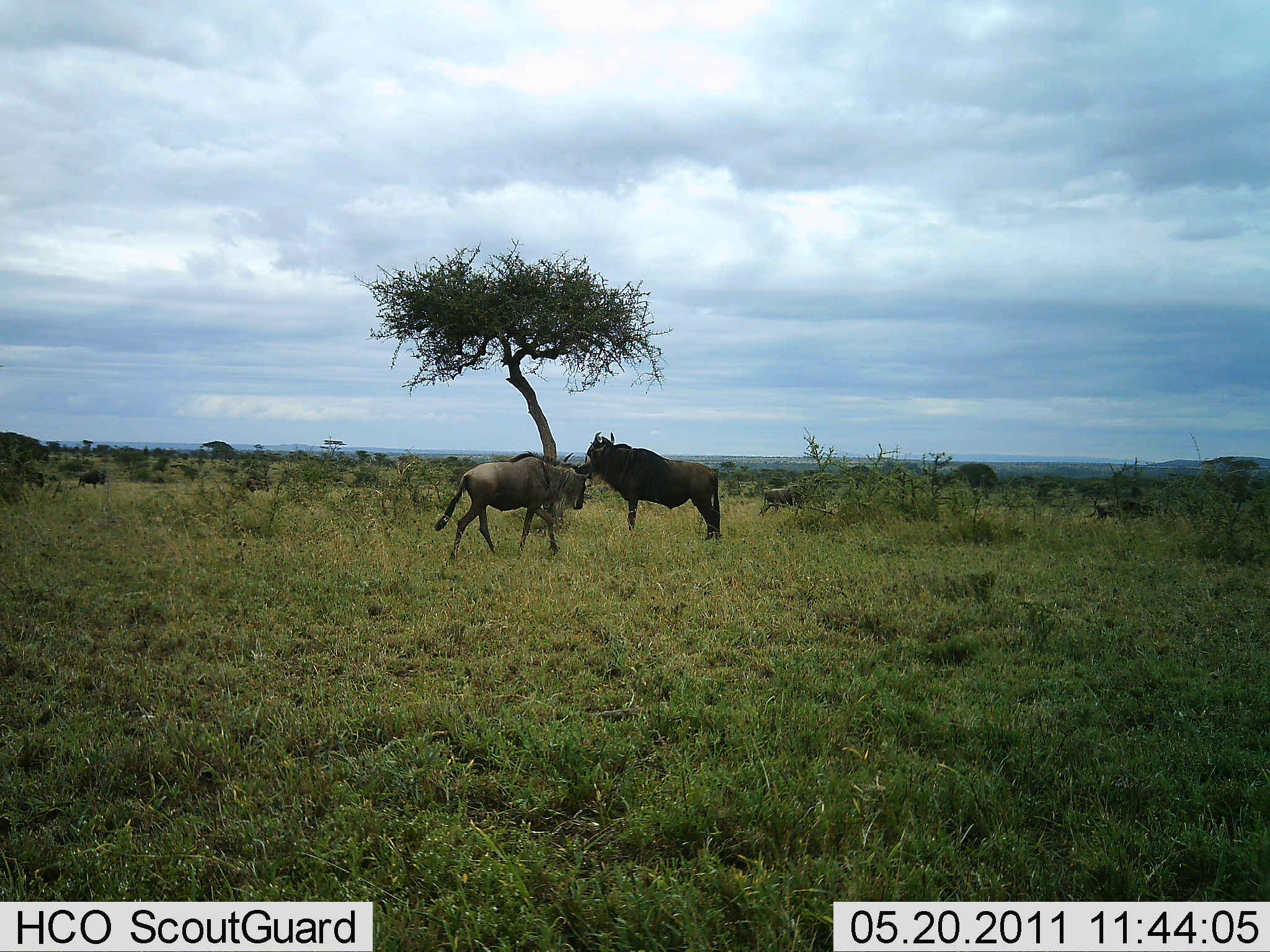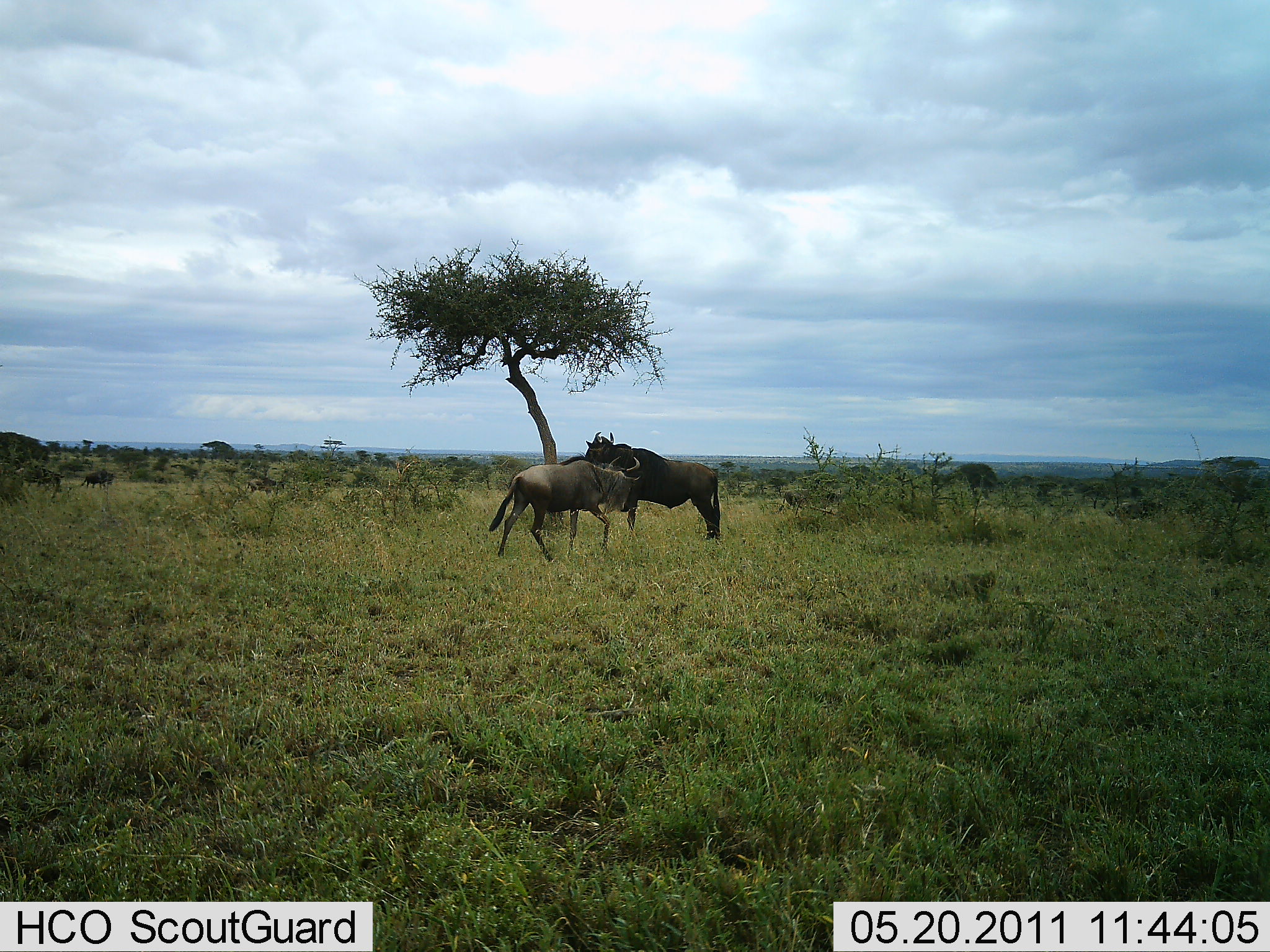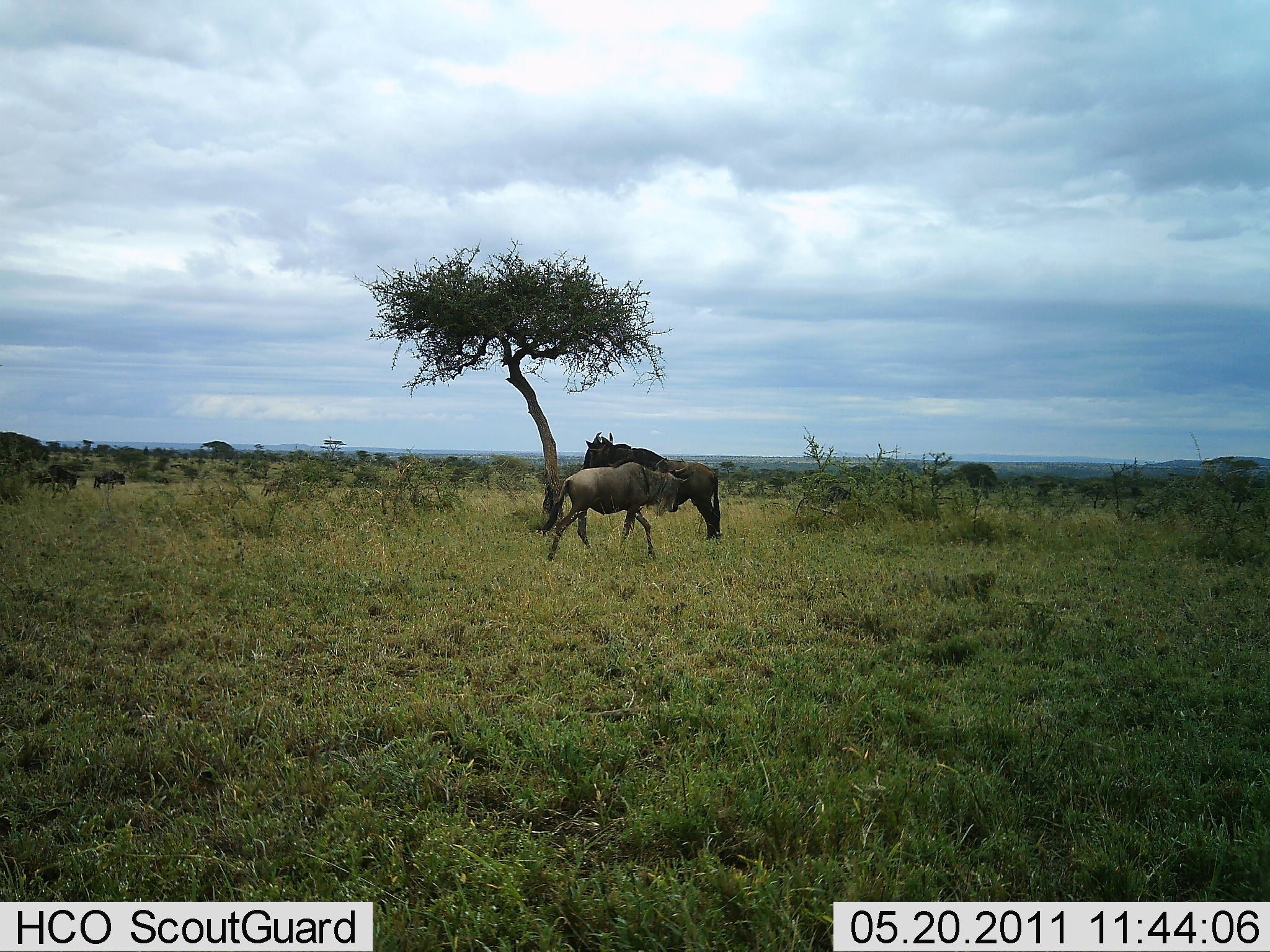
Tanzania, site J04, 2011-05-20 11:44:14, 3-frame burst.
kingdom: Animalia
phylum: Chordata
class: Mammalia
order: Artiodactyla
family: Bovidae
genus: Connochaetes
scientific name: Connochaetes taurinus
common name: blue wildebeest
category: wildebeest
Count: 8.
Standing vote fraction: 57%.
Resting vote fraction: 0%.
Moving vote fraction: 86%.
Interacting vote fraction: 14%.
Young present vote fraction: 0%.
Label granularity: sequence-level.